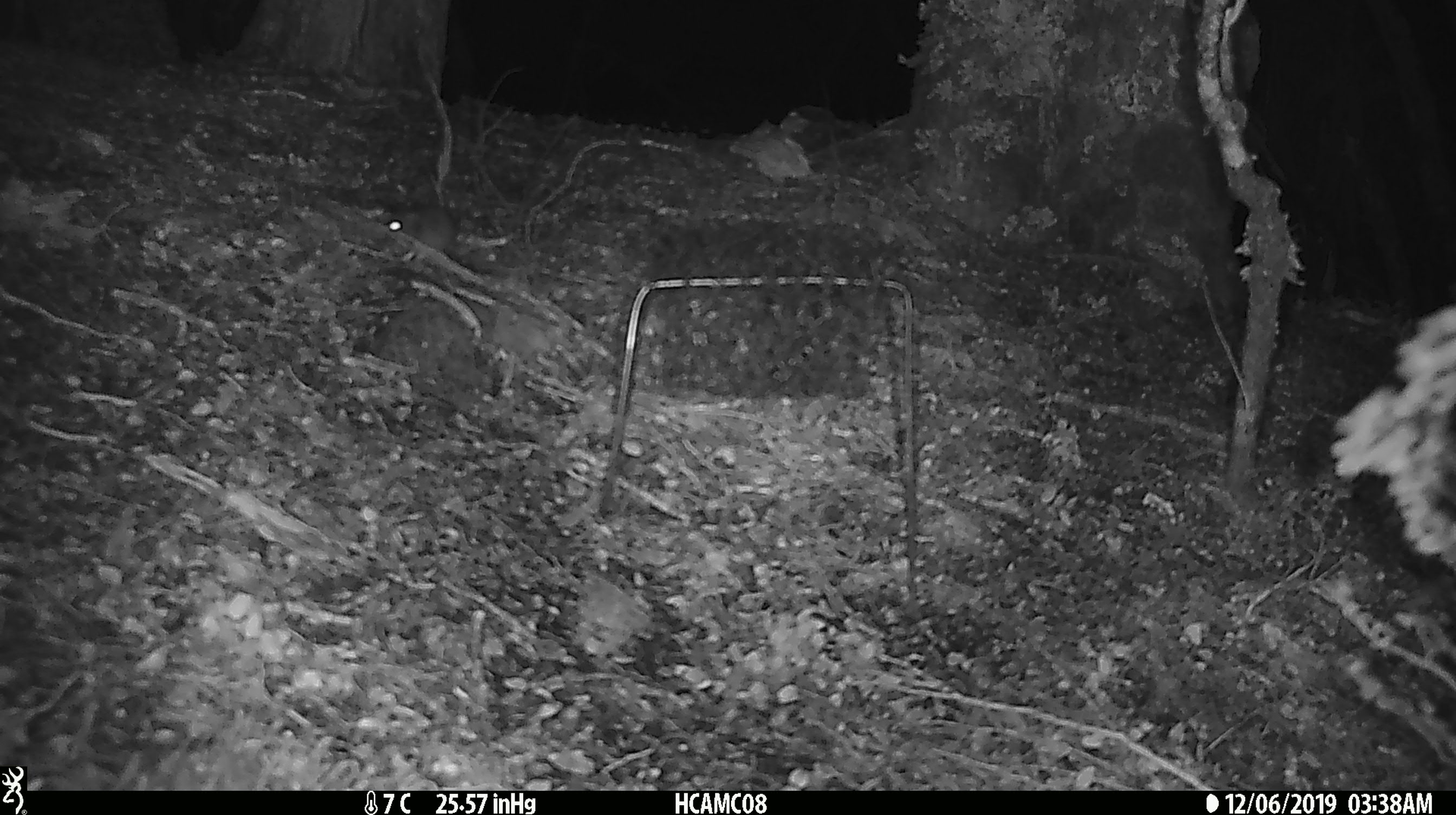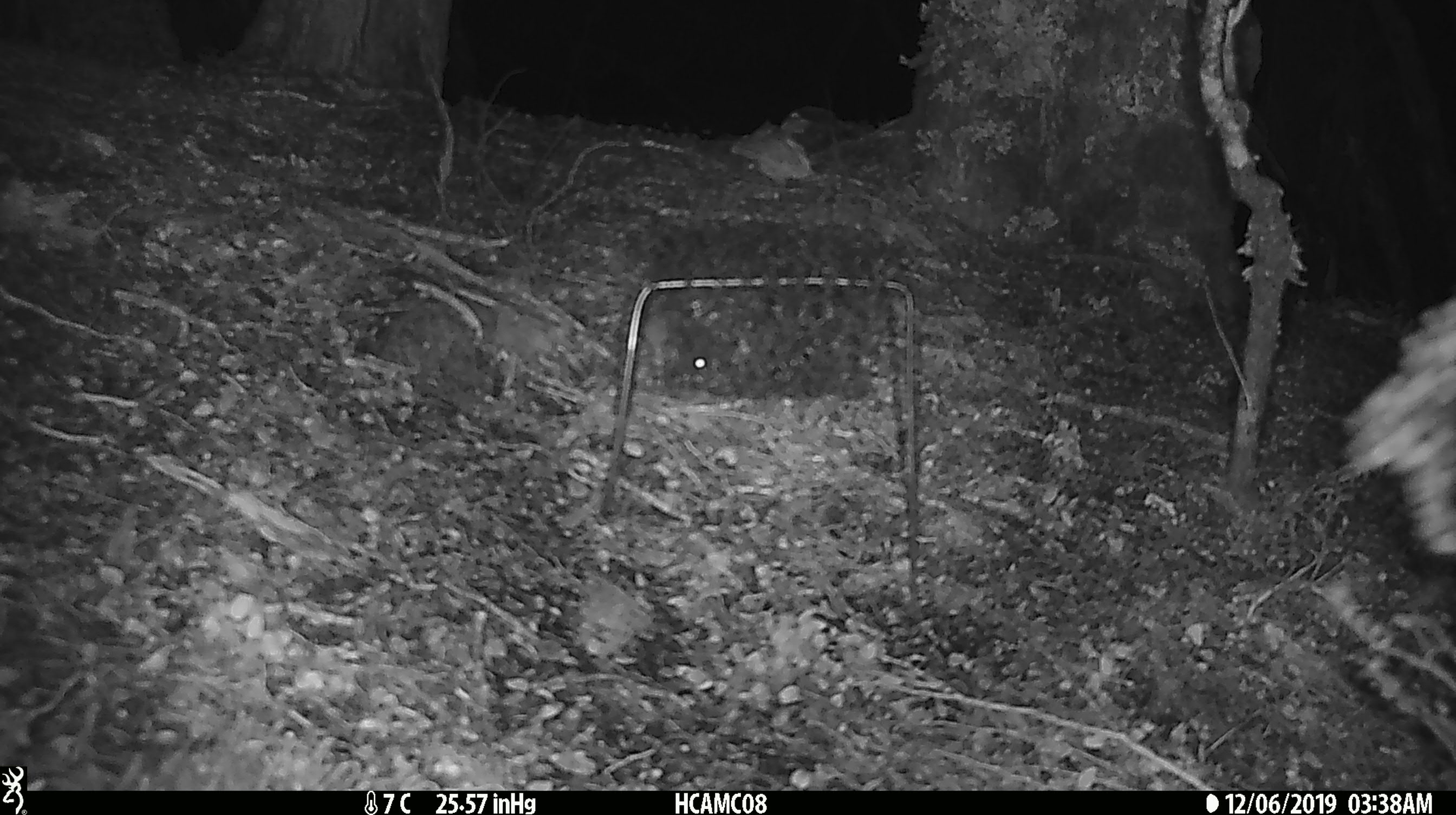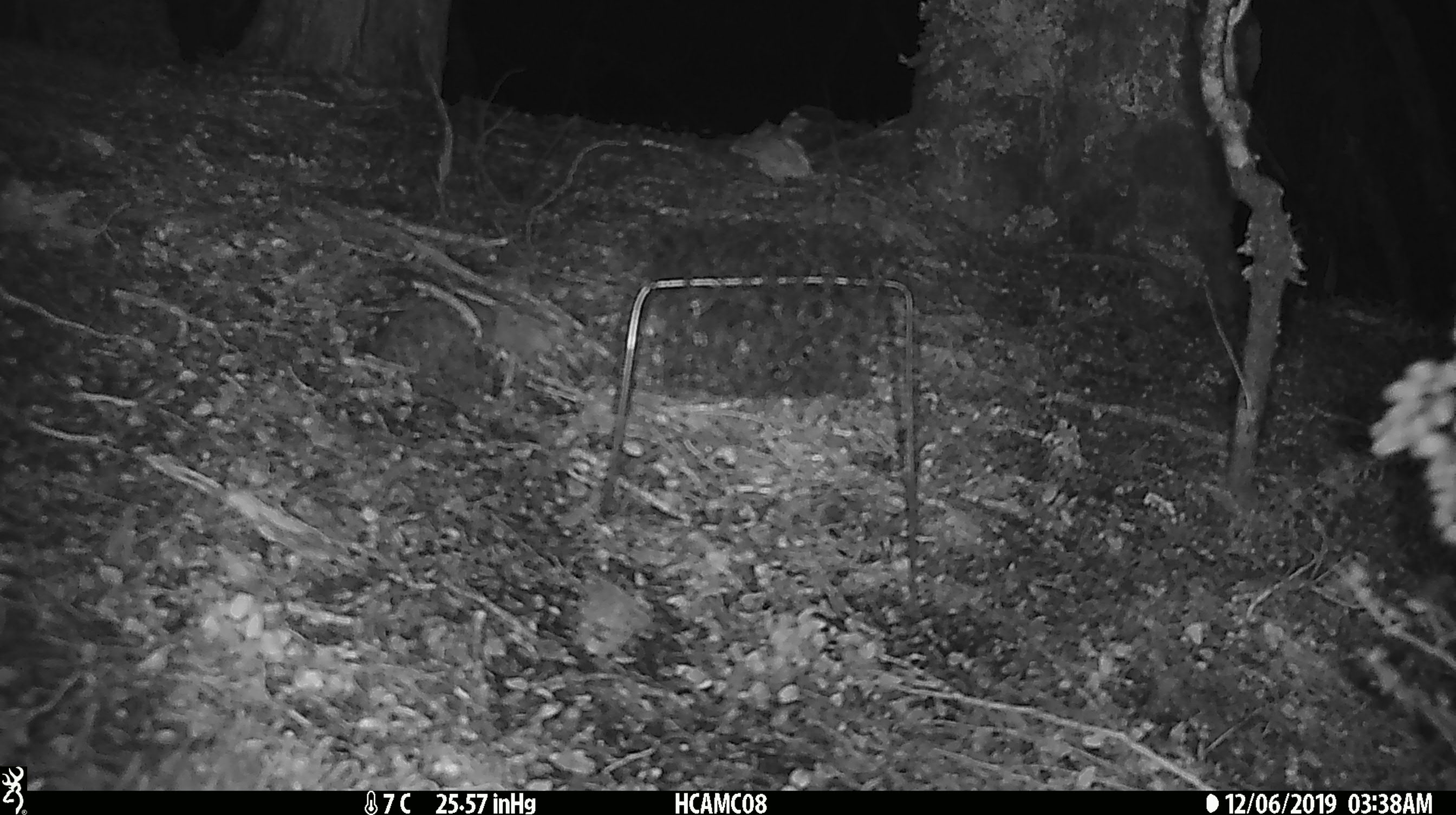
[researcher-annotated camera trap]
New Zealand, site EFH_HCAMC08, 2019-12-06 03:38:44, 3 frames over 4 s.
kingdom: Animalia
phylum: Chordata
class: Mammalia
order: Rodentia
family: Muridae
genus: Mus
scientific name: Mus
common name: mouse